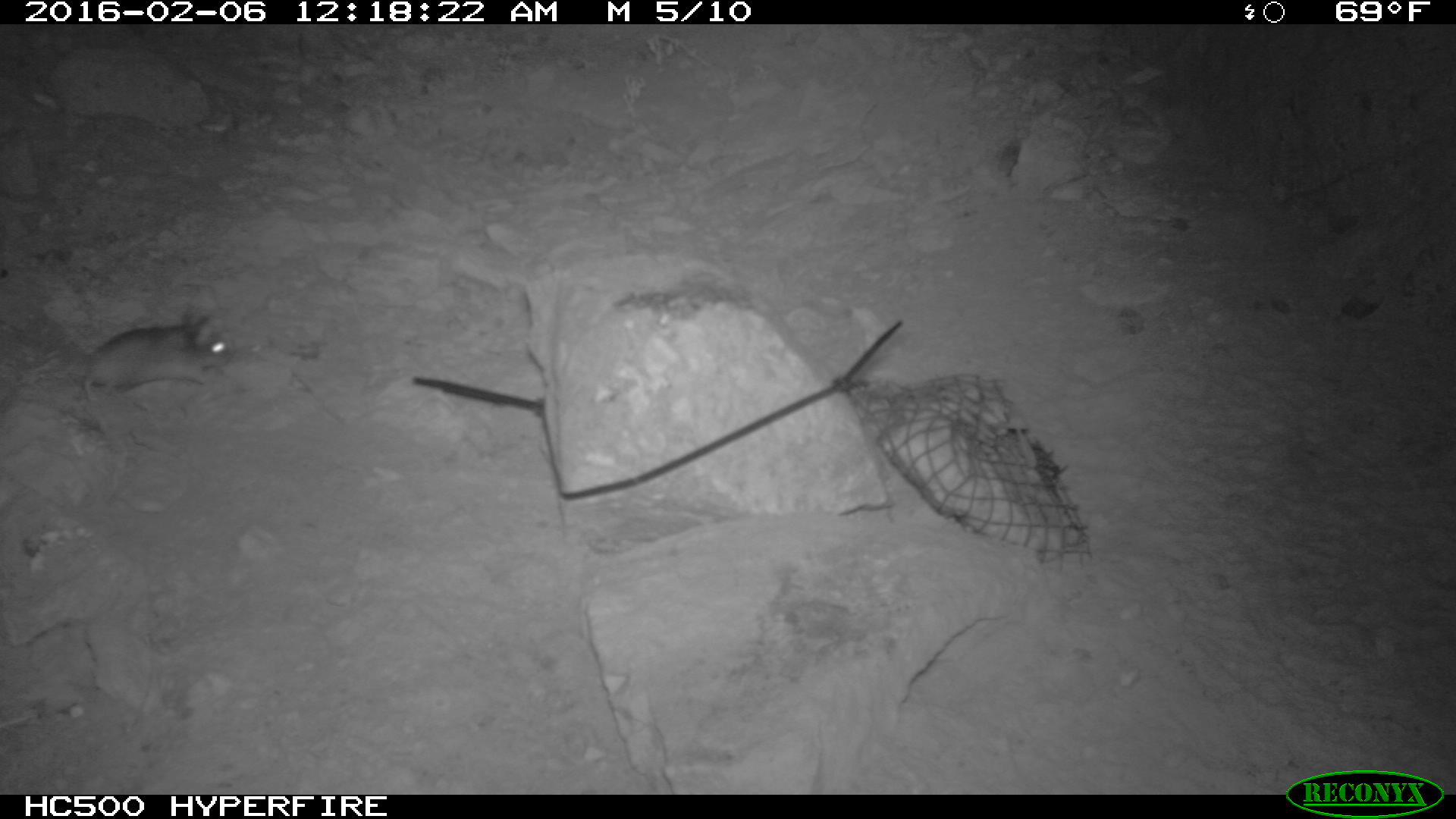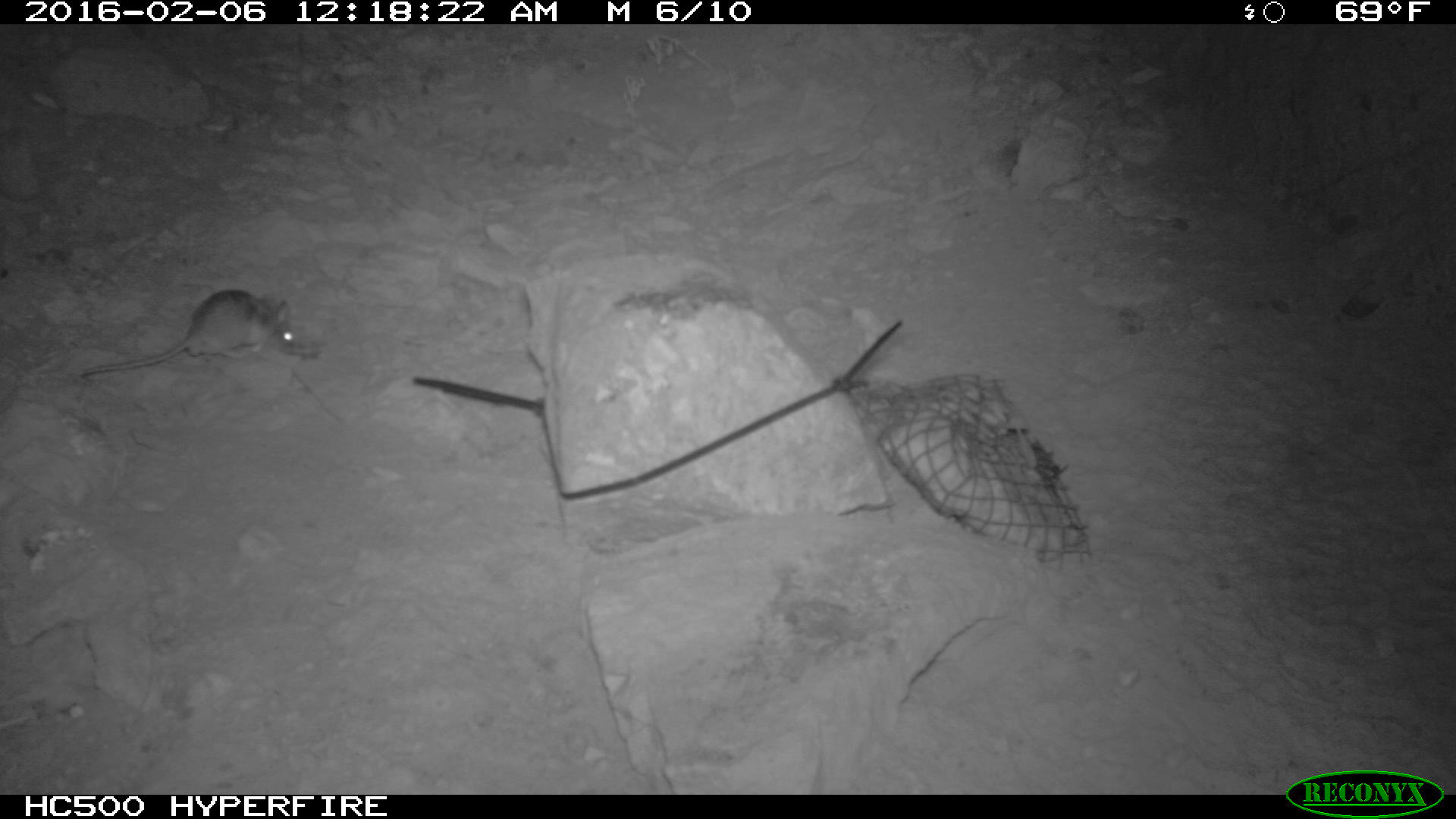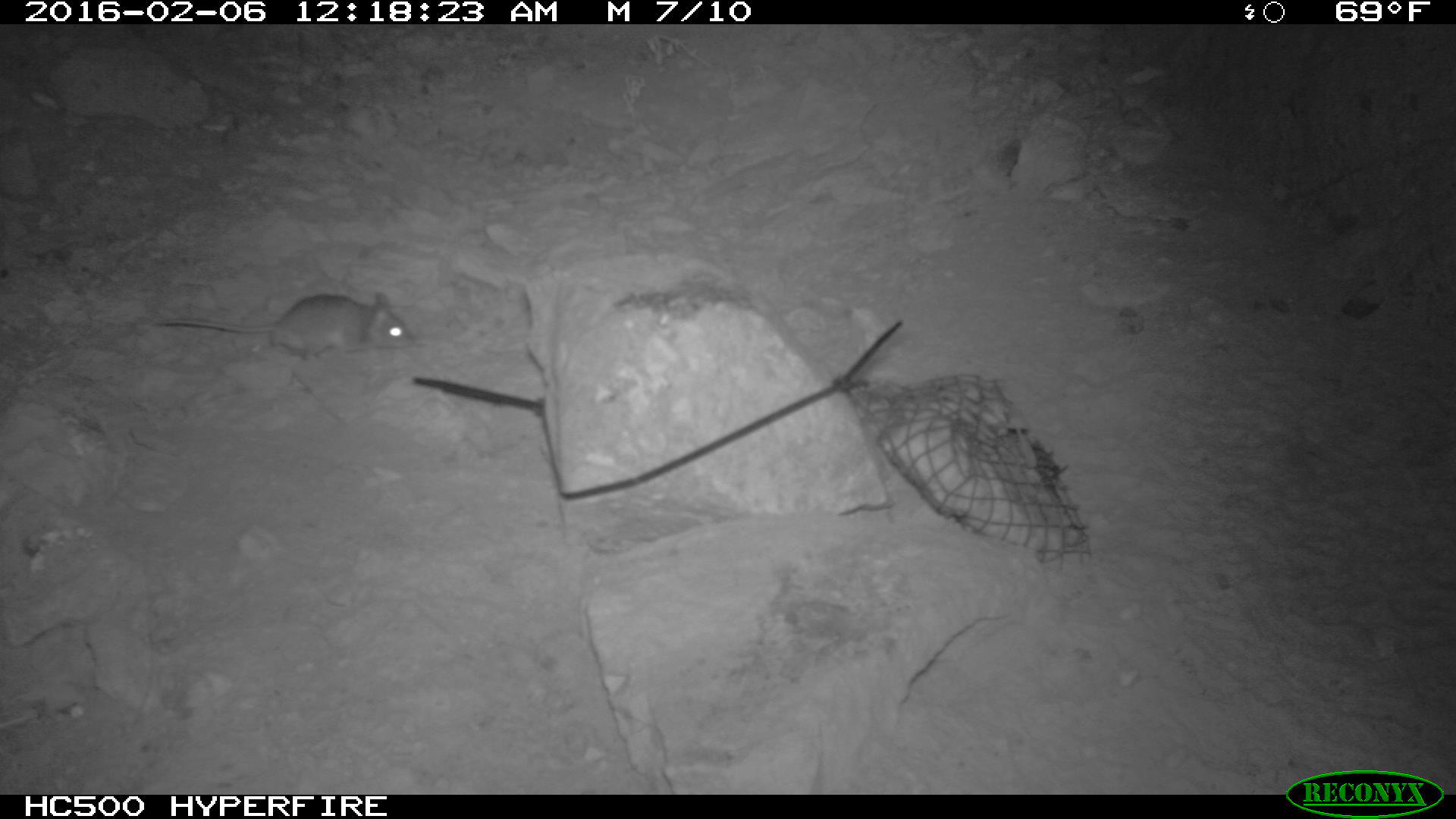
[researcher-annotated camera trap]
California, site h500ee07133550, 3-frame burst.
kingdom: Animalia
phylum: Chordata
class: Mammalia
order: Rodentia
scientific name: Rodentia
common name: rodent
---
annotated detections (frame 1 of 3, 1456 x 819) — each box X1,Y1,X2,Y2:
rodent: 83,308,232,431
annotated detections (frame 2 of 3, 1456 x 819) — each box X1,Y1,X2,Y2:
rodent: 77,287,297,377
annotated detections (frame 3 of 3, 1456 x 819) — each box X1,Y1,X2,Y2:
rodent: 152,289,413,367